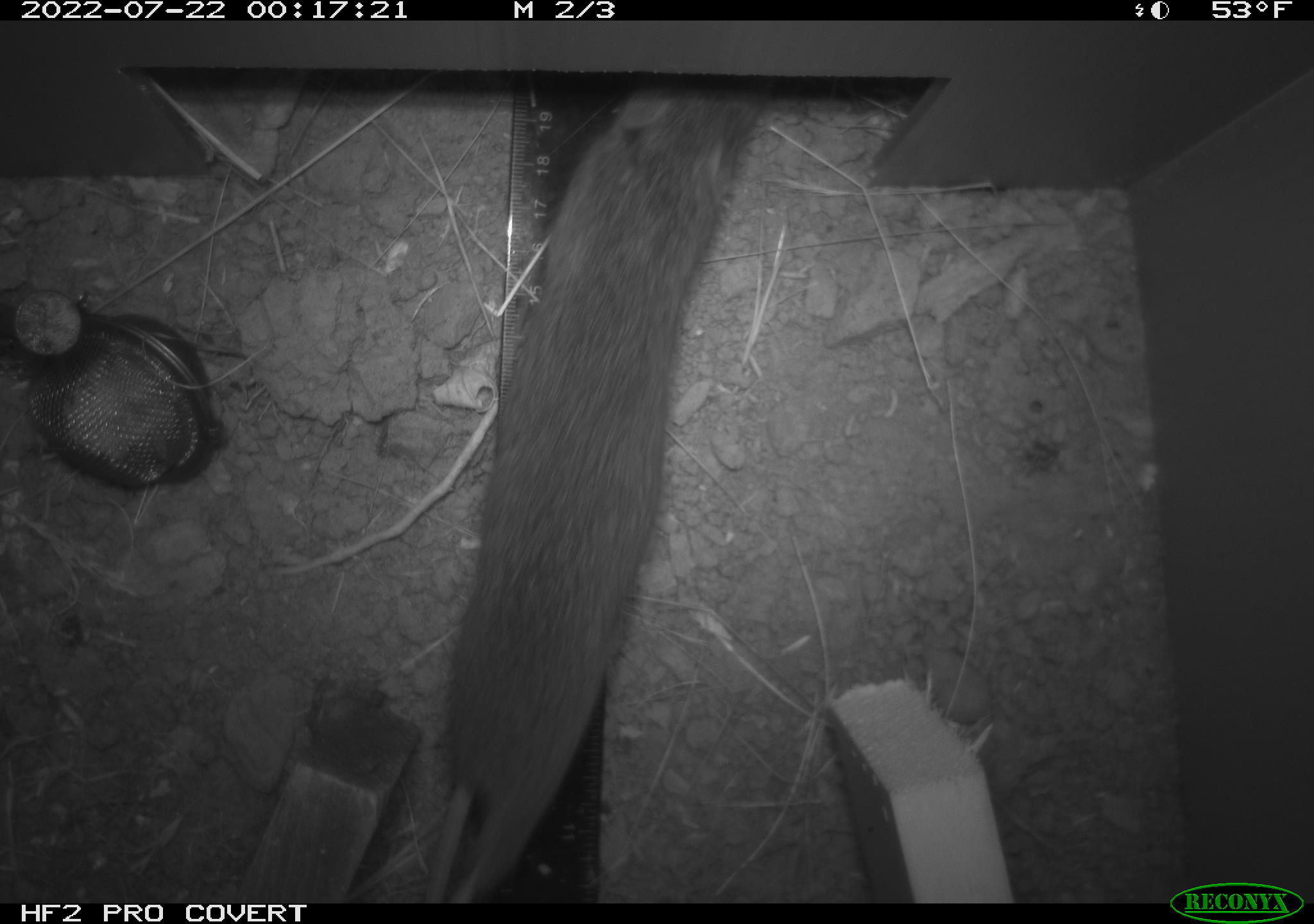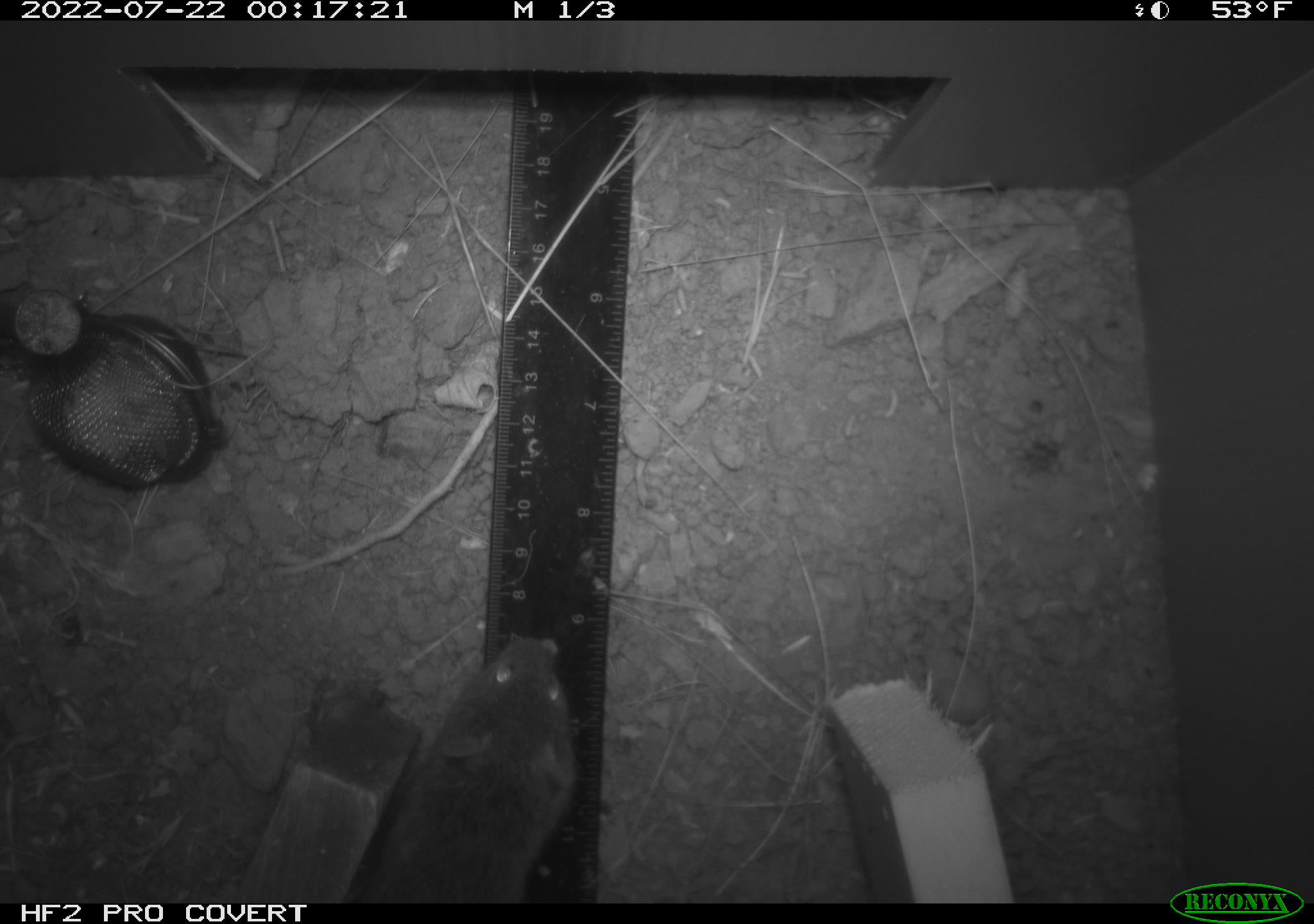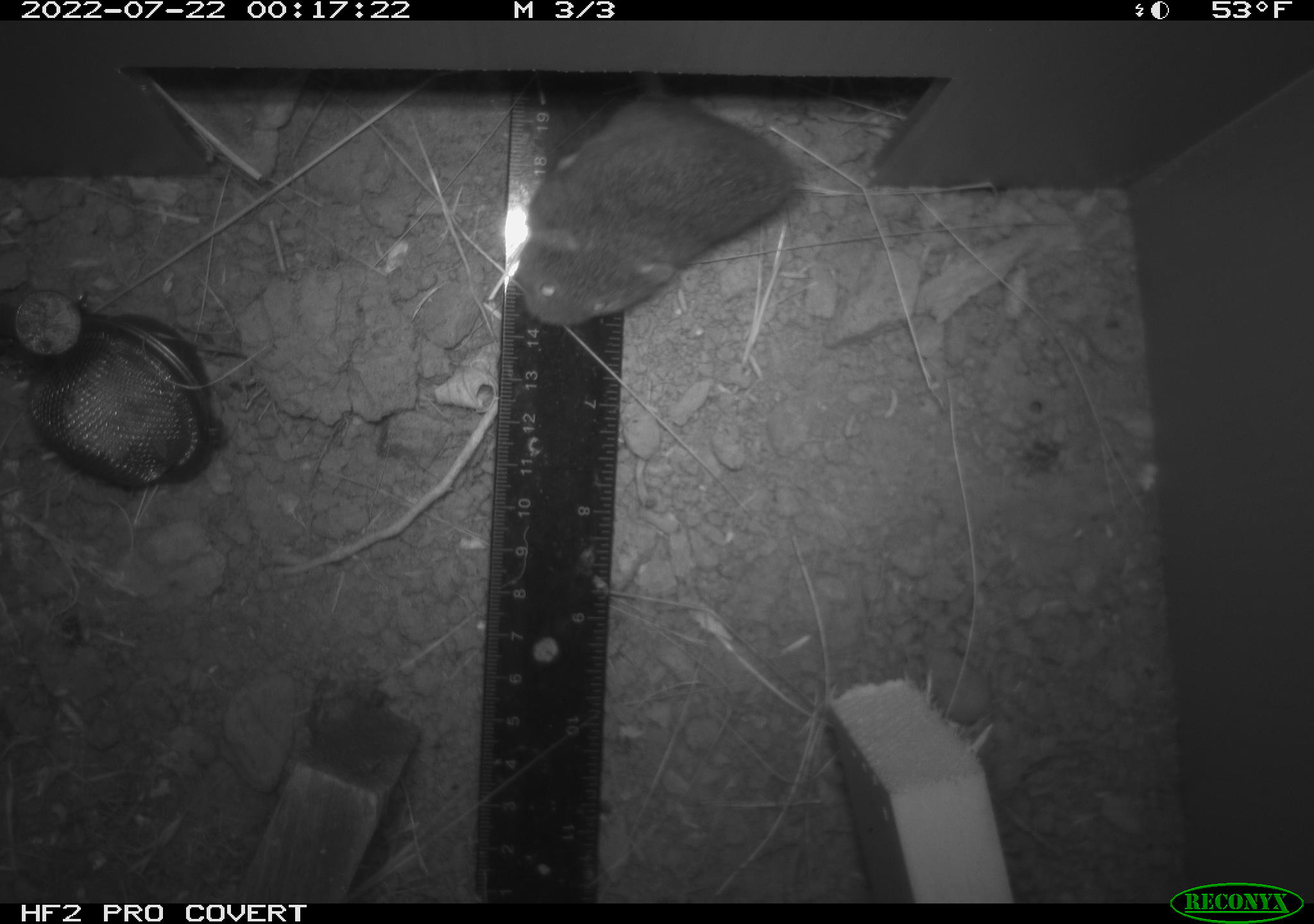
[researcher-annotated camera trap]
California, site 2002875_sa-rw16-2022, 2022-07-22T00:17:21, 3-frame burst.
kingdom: Animalia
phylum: Chordata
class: Mammalia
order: Rodentia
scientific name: Rodentia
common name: mouse species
Mouse species (Rodentia).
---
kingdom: Animalia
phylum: Chordata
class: Mammalia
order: Rodentia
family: Cricetidae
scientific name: Arvicolinae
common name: voles, lemmings, and muskrats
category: arvicolinae subfamily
Arvicolinae subfamily (voles, lemmings, and muskrats) (Arvicolinae).